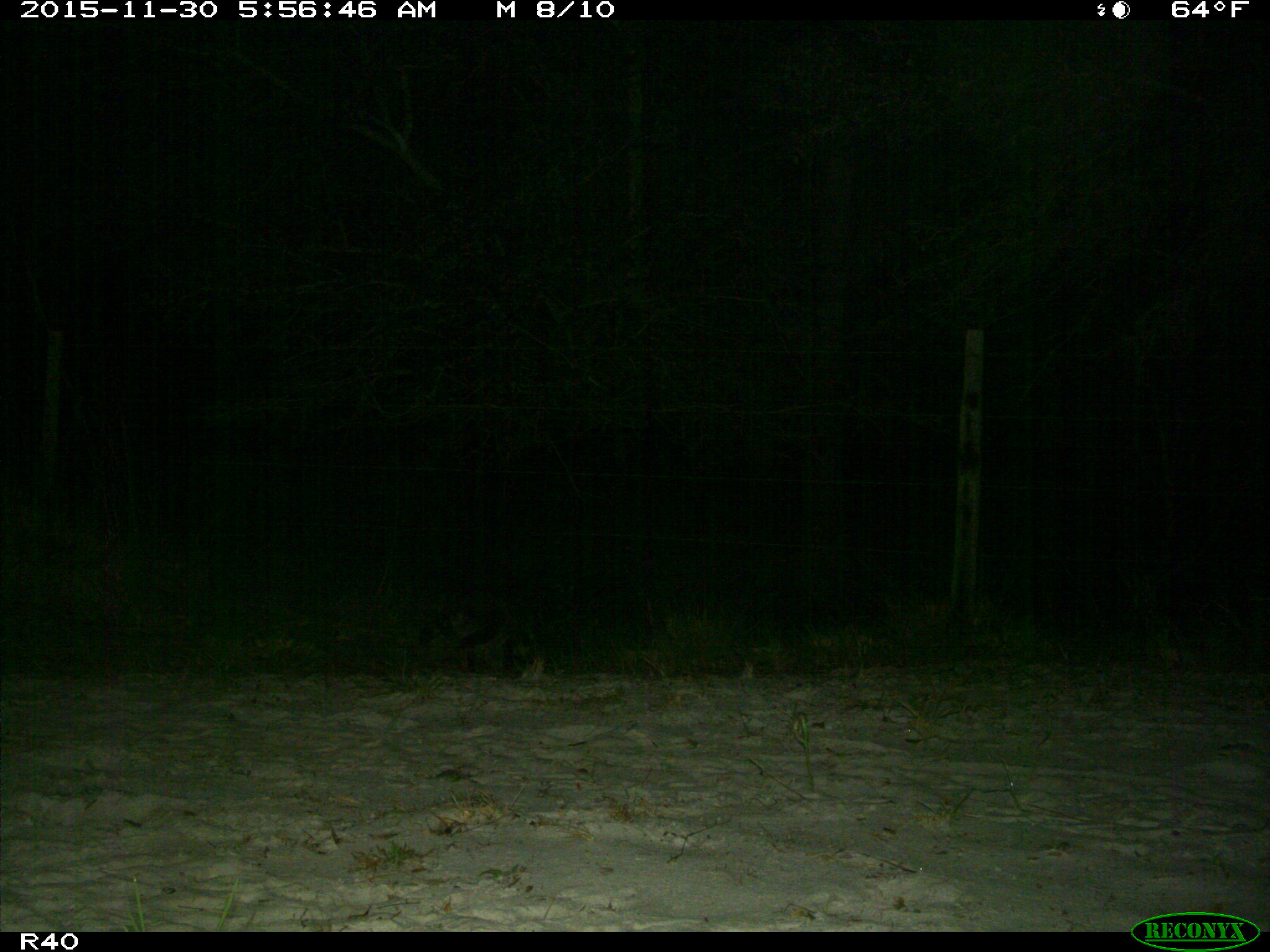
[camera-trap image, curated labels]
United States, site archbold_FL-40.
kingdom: Animalia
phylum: Chordata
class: Mammalia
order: Carnivora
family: Procyonidae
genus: Procyon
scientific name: Procyon lotor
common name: common raccoon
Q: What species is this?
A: Procyon lotor (common raccoon).